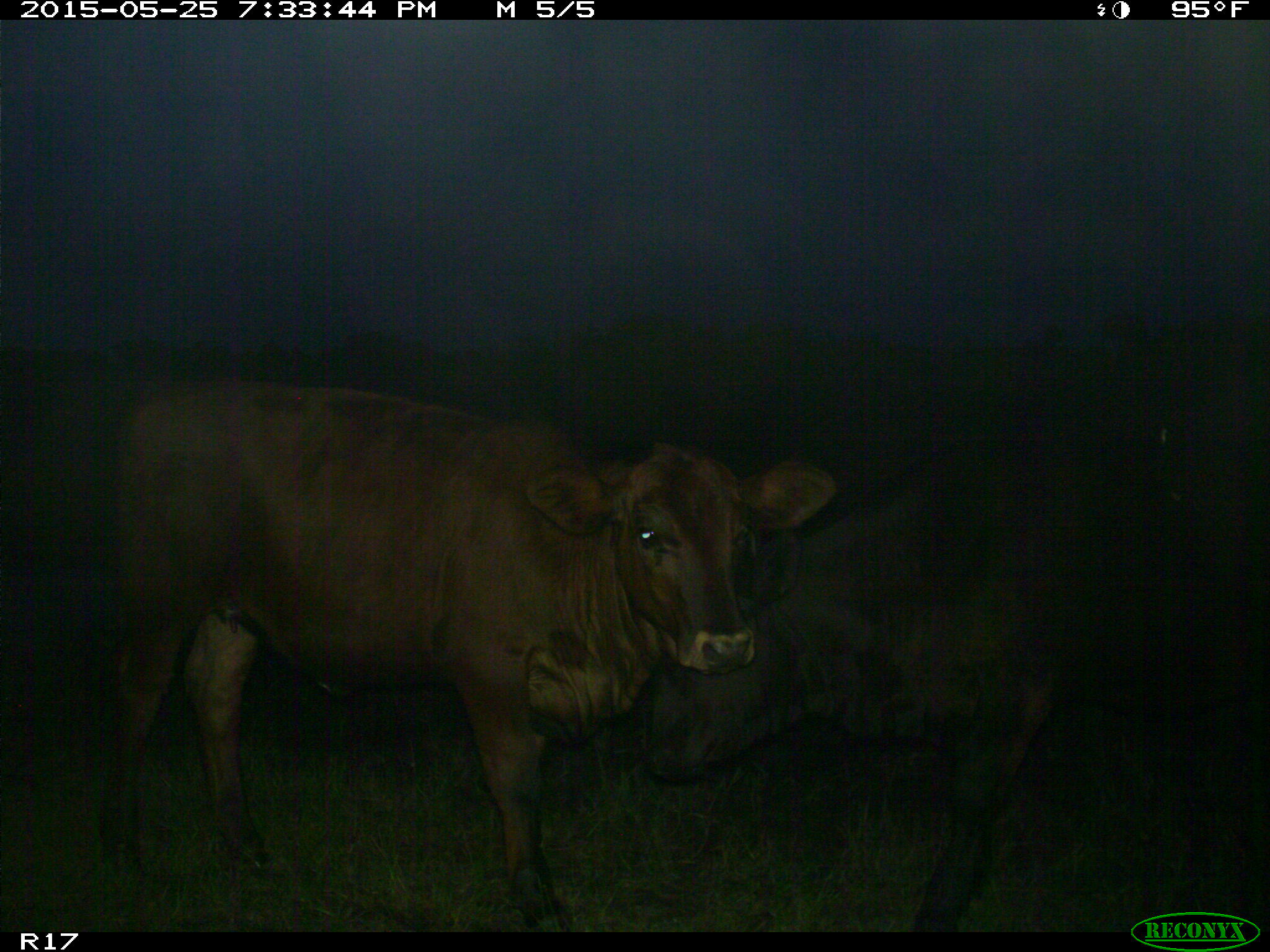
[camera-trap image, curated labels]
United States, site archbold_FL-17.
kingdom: Animalia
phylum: Chordata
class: Mammalia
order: Artiodactyla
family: Bovidae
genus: Bos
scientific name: Bos taurus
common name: domestic cow